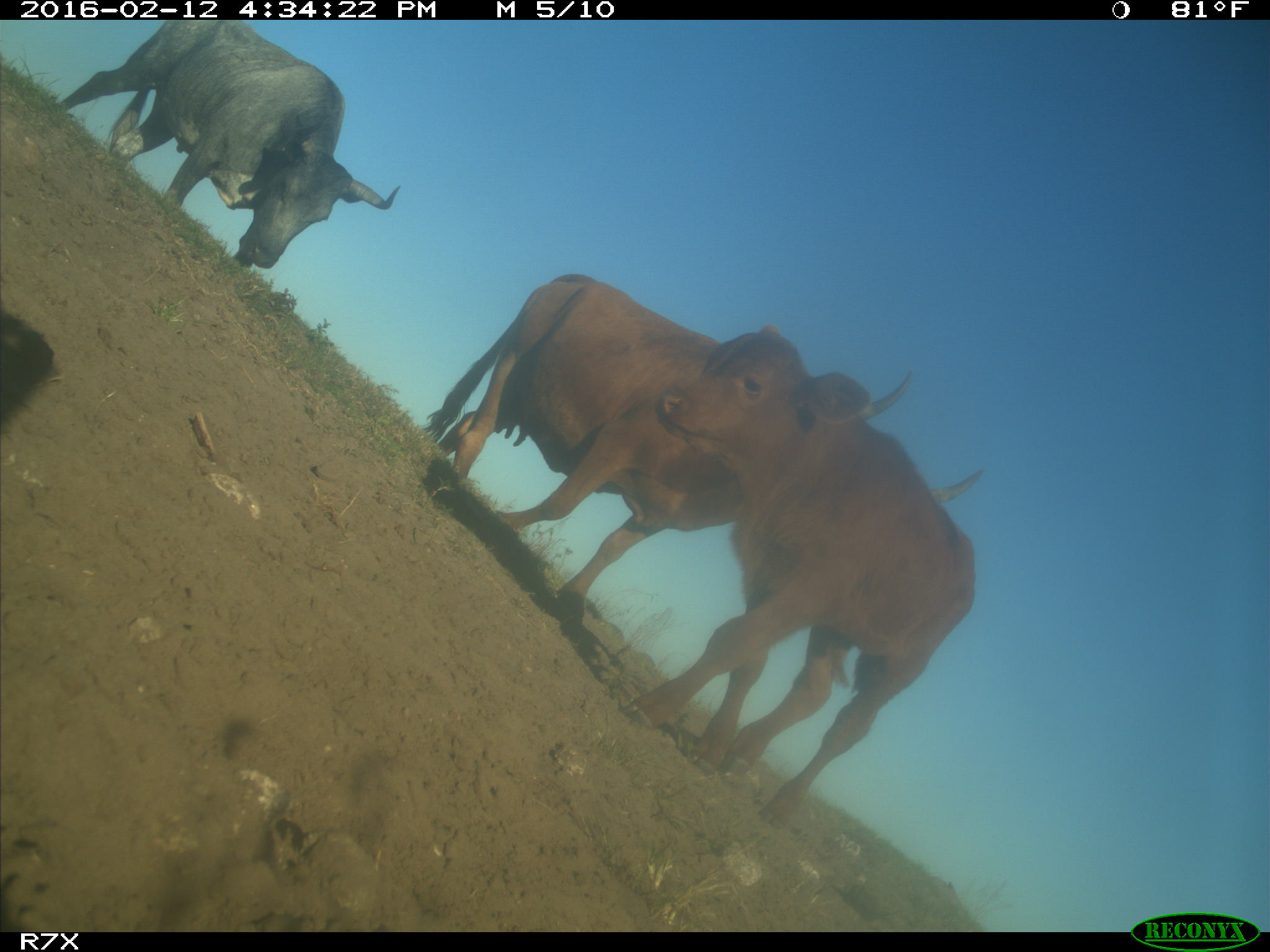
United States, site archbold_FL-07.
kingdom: Animalia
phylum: Chordata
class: Mammalia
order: Artiodactyla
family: Bovidae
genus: Bos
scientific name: Bos taurus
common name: domestic cow